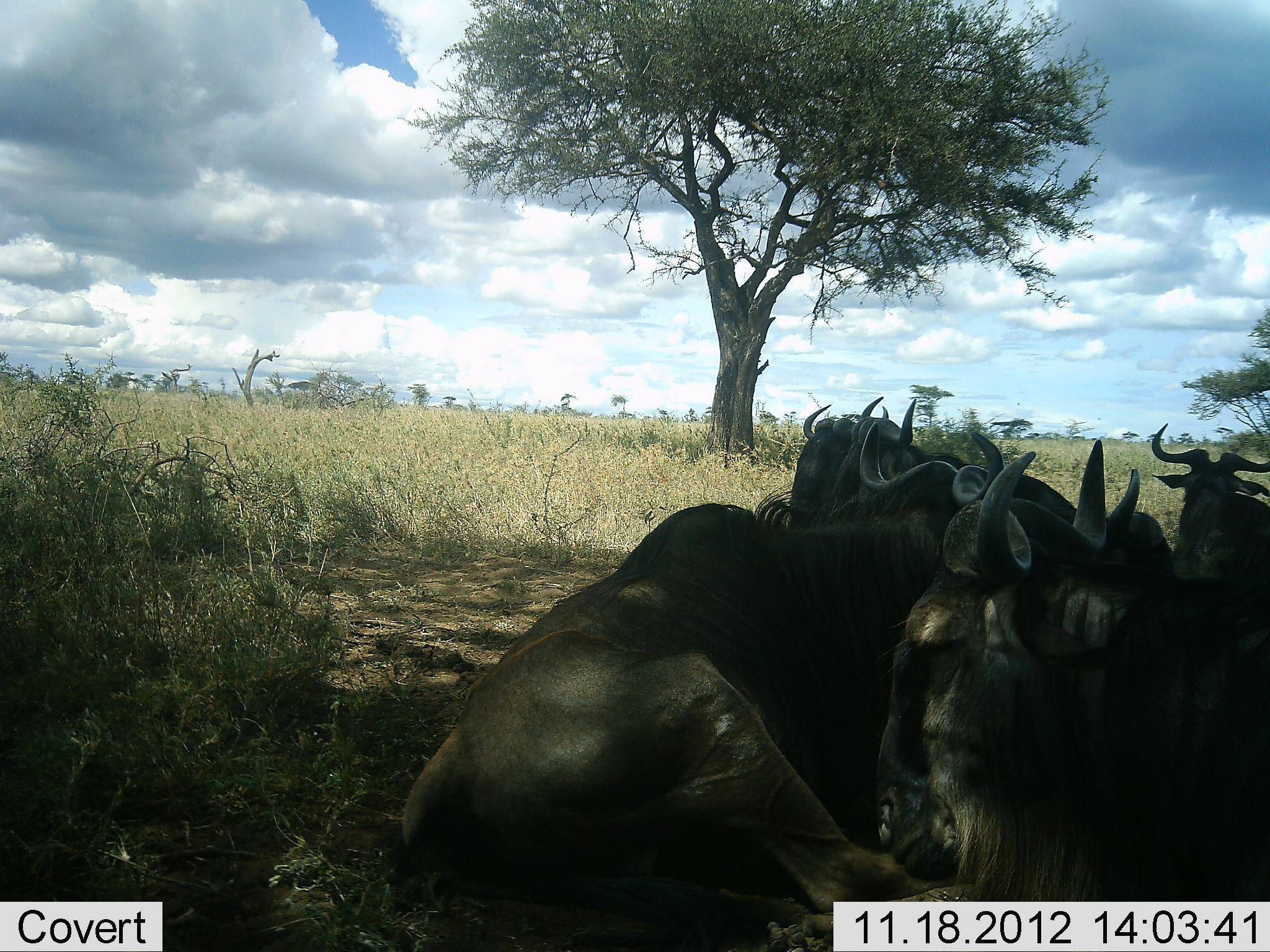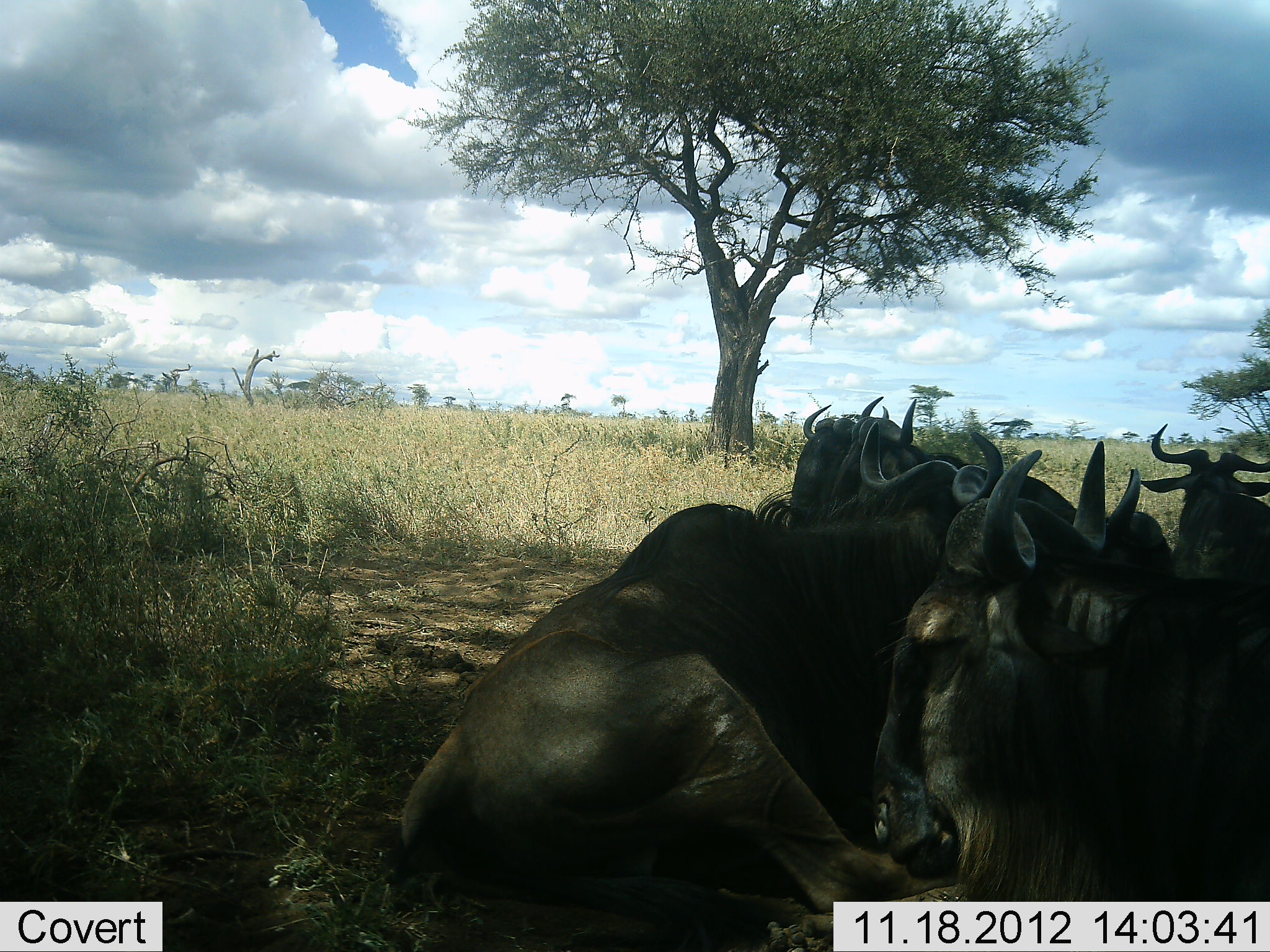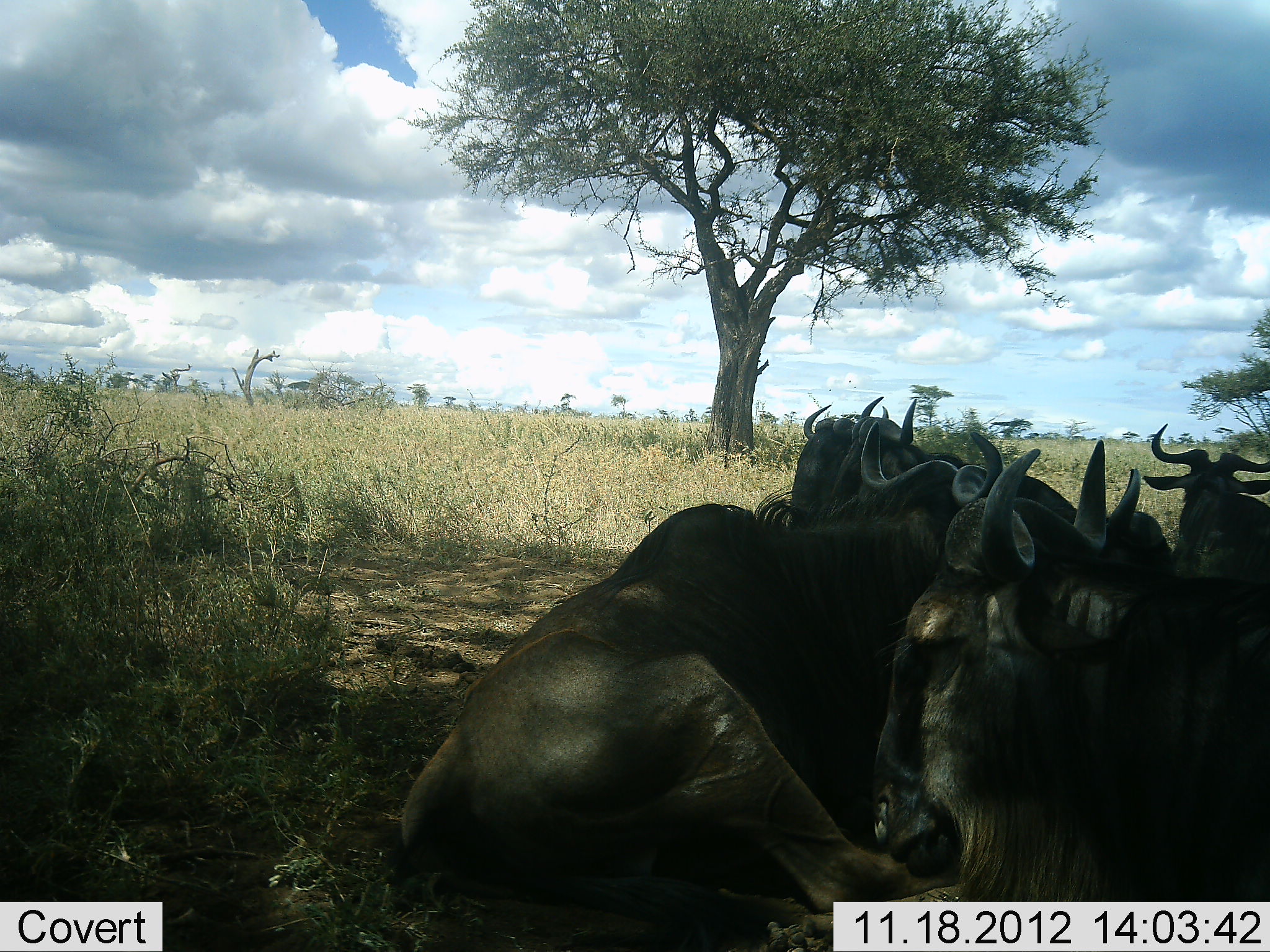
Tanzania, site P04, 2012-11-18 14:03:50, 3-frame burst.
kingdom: Animalia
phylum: Chordata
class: Mammalia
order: Artiodactyla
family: Bovidae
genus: Connochaetes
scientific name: Connochaetes taurinus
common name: blue wildebeest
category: wildebeest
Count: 6.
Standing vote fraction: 0%.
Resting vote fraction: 100%.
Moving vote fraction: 0%.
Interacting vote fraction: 18%.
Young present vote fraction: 0%.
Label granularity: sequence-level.